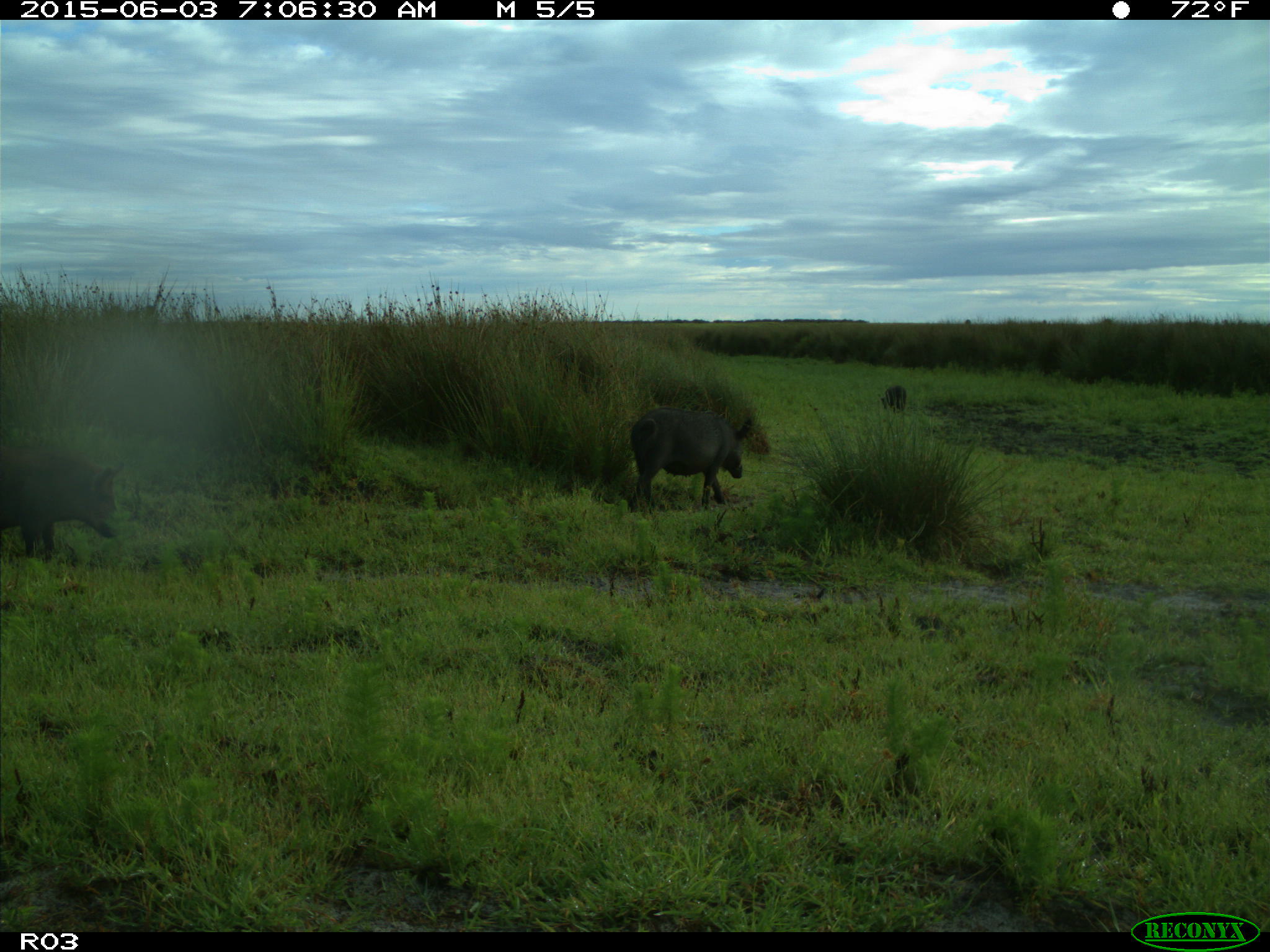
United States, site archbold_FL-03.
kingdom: Animalia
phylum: Chordata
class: Mammalia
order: Artiodactyla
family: Suidae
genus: Sus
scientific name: Sus scrofa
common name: wild boar